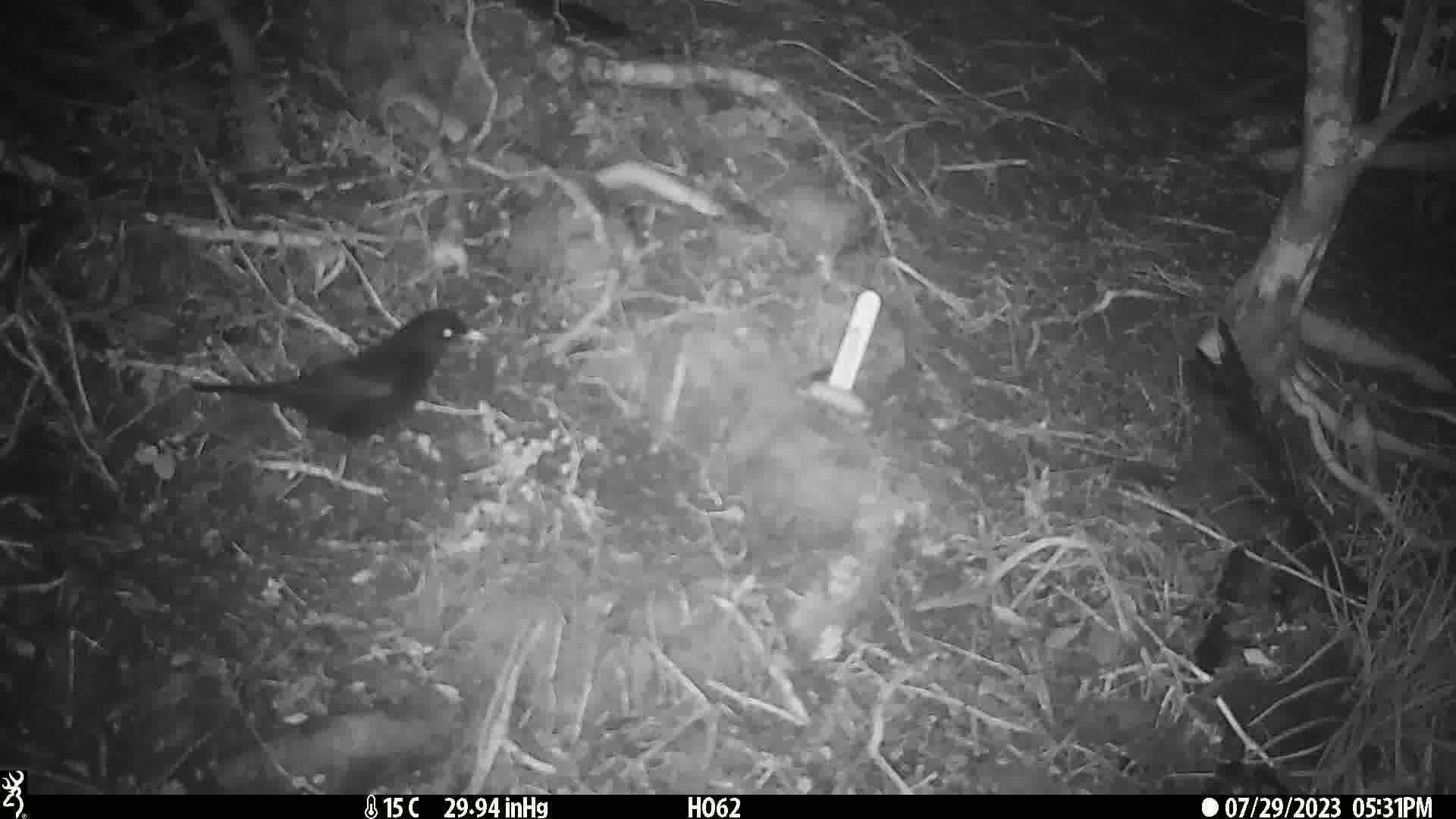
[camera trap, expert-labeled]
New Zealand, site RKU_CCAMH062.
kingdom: Animalia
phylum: Chordata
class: Aves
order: Passeriformes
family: Turdidae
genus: Turdus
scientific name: Turdus merula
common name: eurasian blackbird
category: blackbird